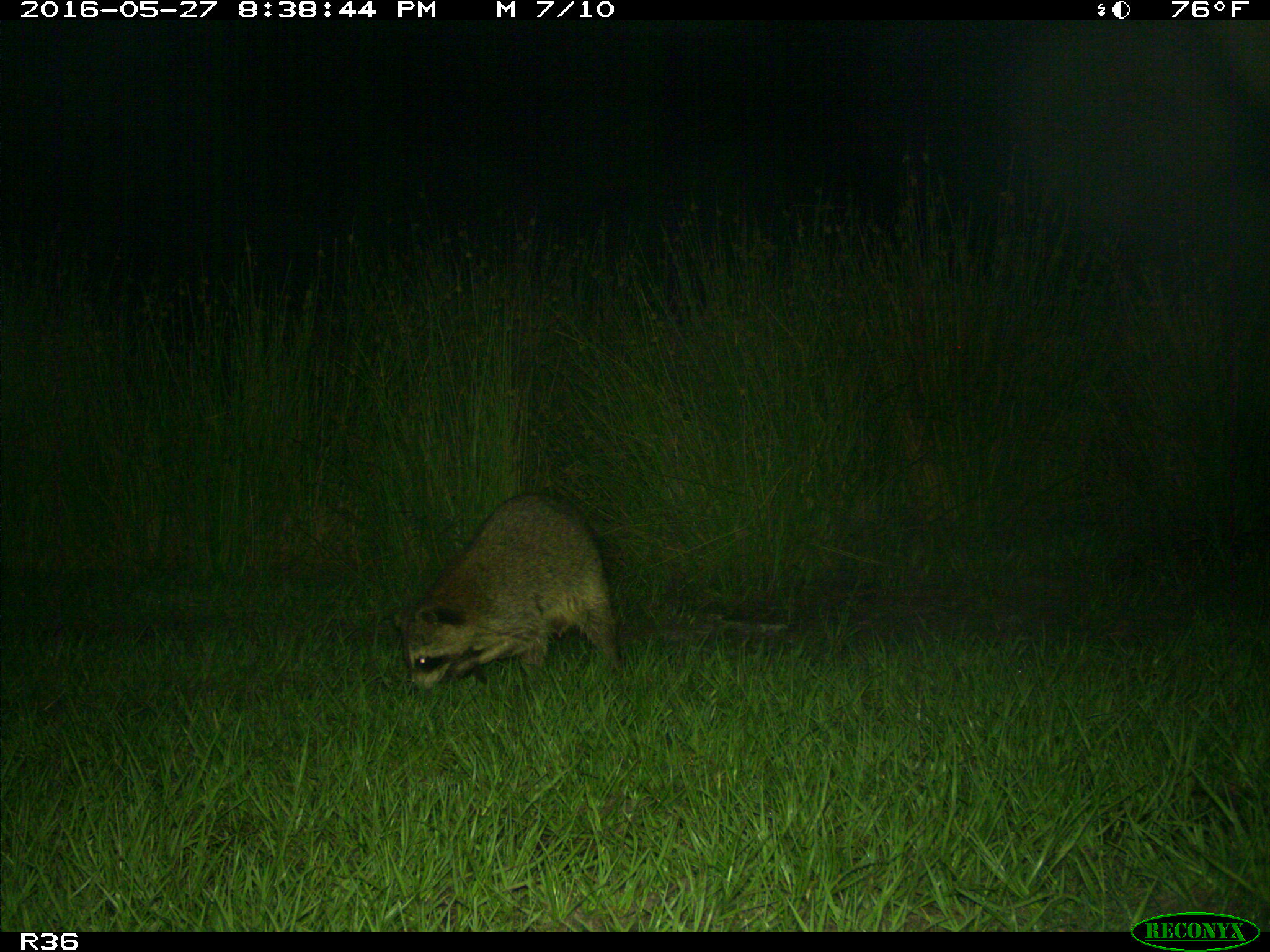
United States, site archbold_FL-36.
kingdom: Animalia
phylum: Chordata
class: Mammalia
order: Carnivora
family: Procyonidae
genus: Procyon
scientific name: Procyon lotor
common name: common raccoon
Procyon lotor (common raccoon).